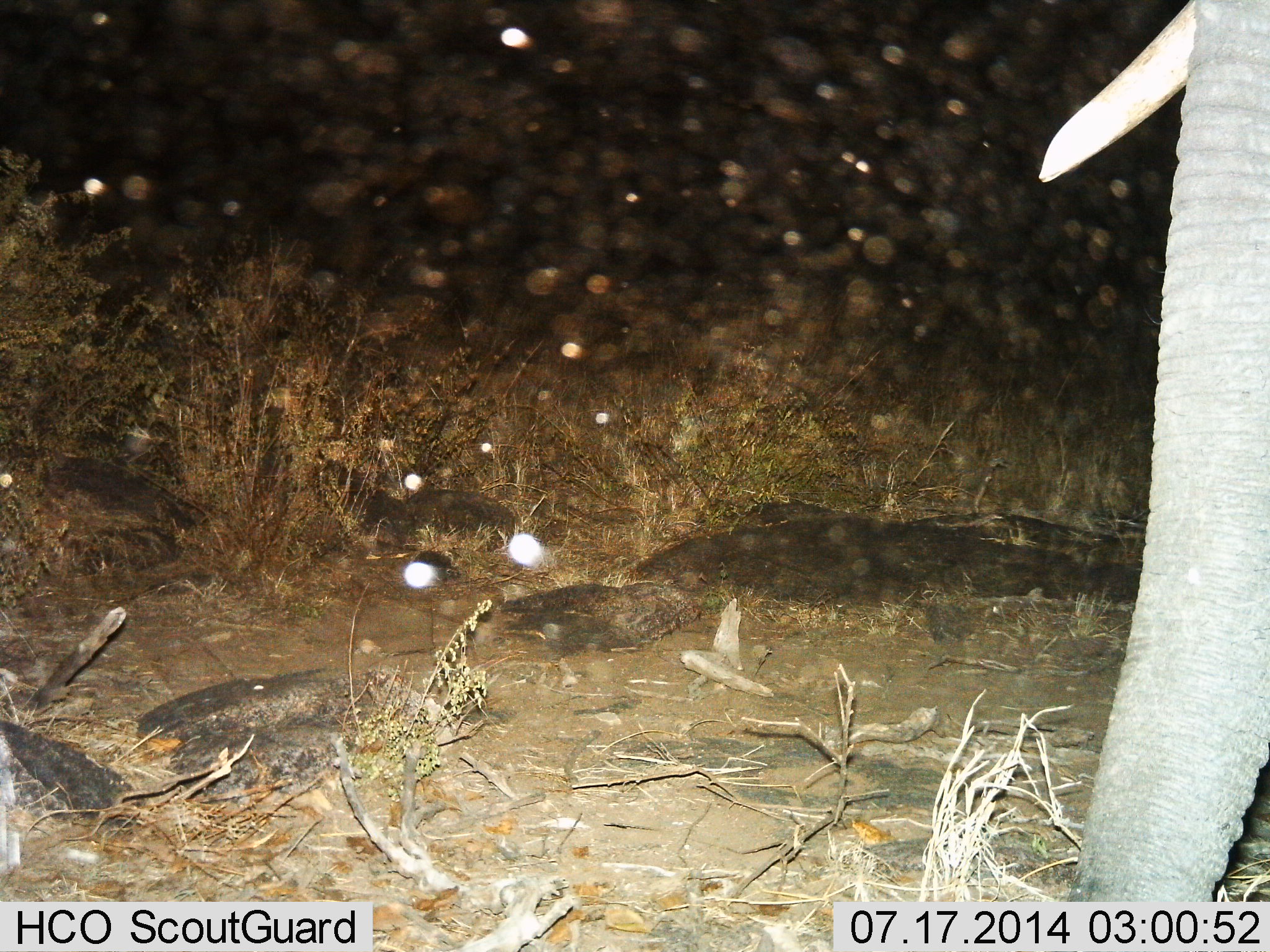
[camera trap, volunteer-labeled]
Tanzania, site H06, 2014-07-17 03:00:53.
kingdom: Animalia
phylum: Chordata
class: Mammalia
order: Proboscidea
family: Elephantidae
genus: Loxodonta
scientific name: Loxodonta africana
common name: african bush elephant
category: elephant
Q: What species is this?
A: Elephant (african bush elephant) (Loxodonta africana).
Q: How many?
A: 1.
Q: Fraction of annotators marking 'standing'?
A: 90%.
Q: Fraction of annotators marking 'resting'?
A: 0%.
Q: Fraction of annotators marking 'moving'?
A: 10%.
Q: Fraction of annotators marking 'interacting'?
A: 10%.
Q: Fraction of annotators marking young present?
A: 0%.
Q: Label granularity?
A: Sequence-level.